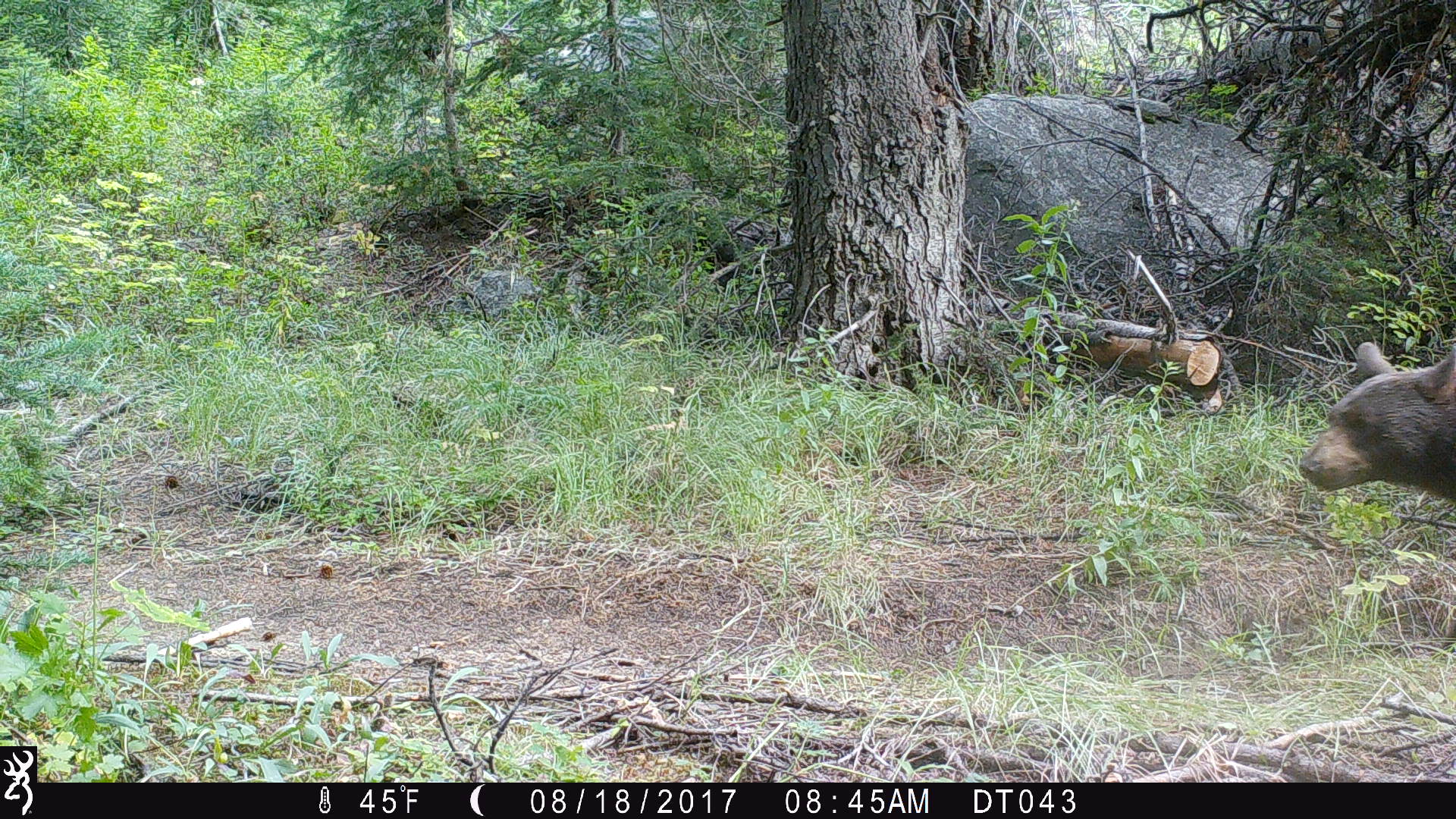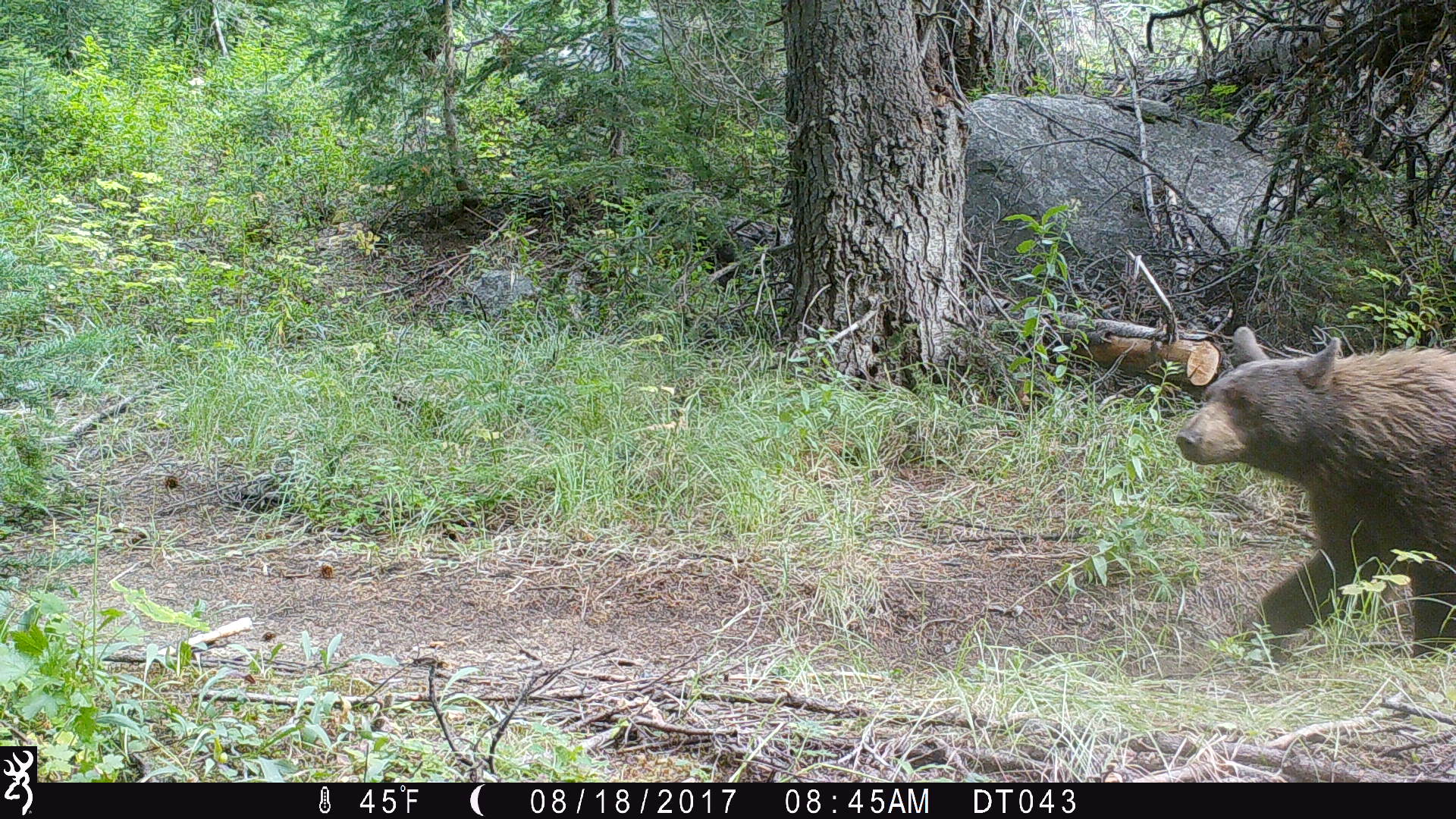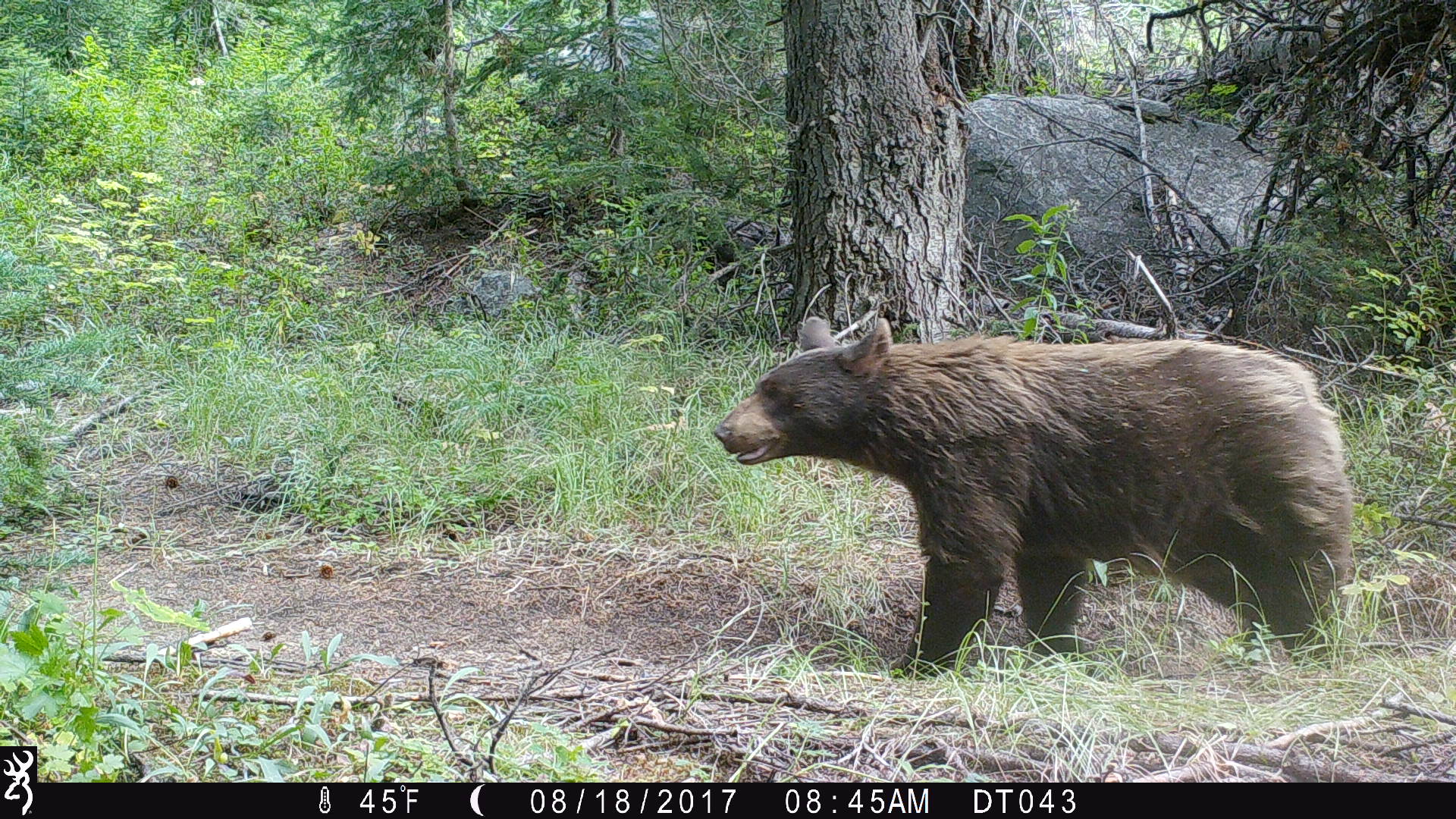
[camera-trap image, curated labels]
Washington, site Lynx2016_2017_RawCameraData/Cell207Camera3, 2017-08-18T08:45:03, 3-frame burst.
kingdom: Animalia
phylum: Chordata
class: Mammalia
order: Carnivora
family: Ursidae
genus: Ursus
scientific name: Ursus americanus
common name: american black bear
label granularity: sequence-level